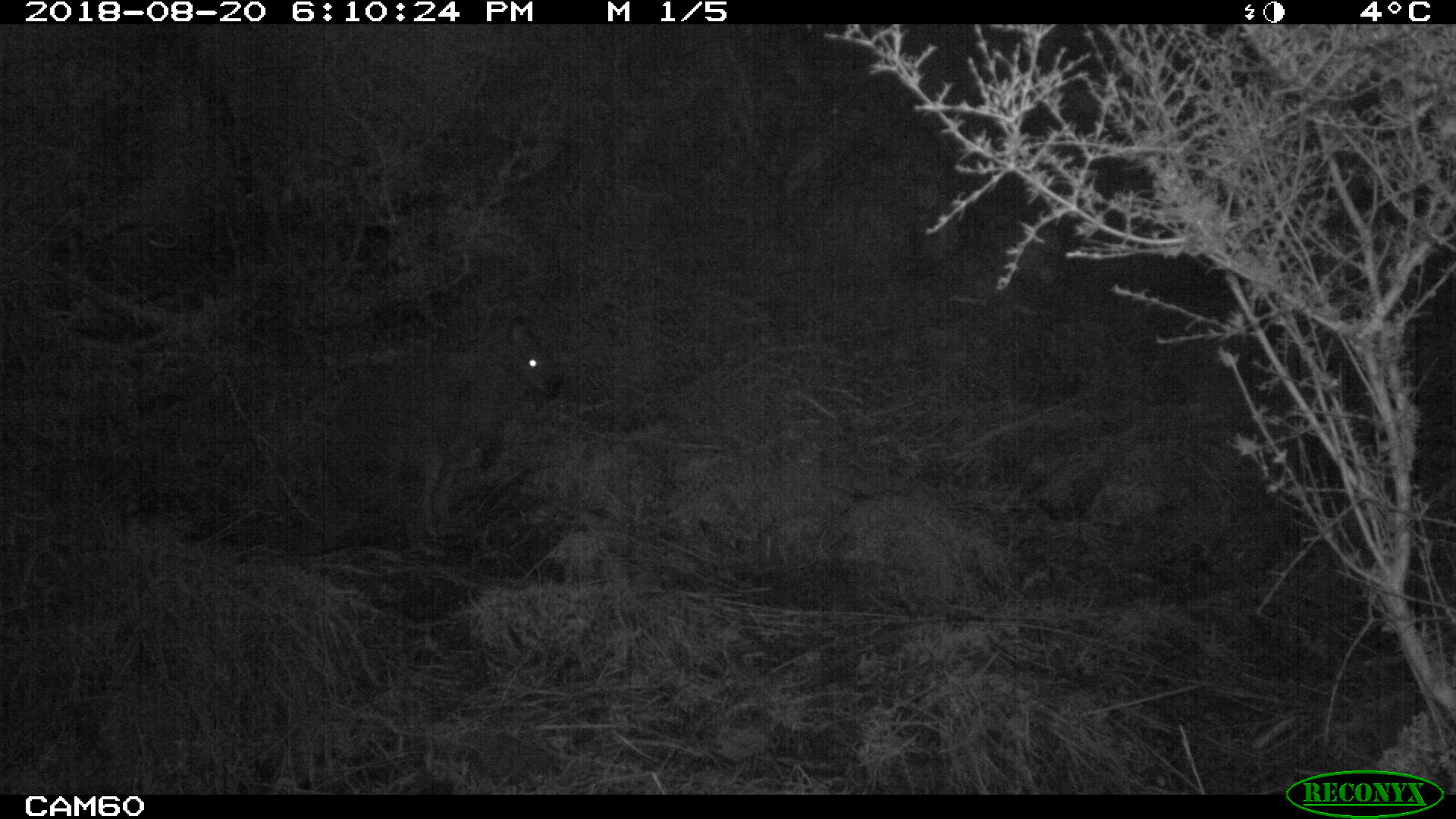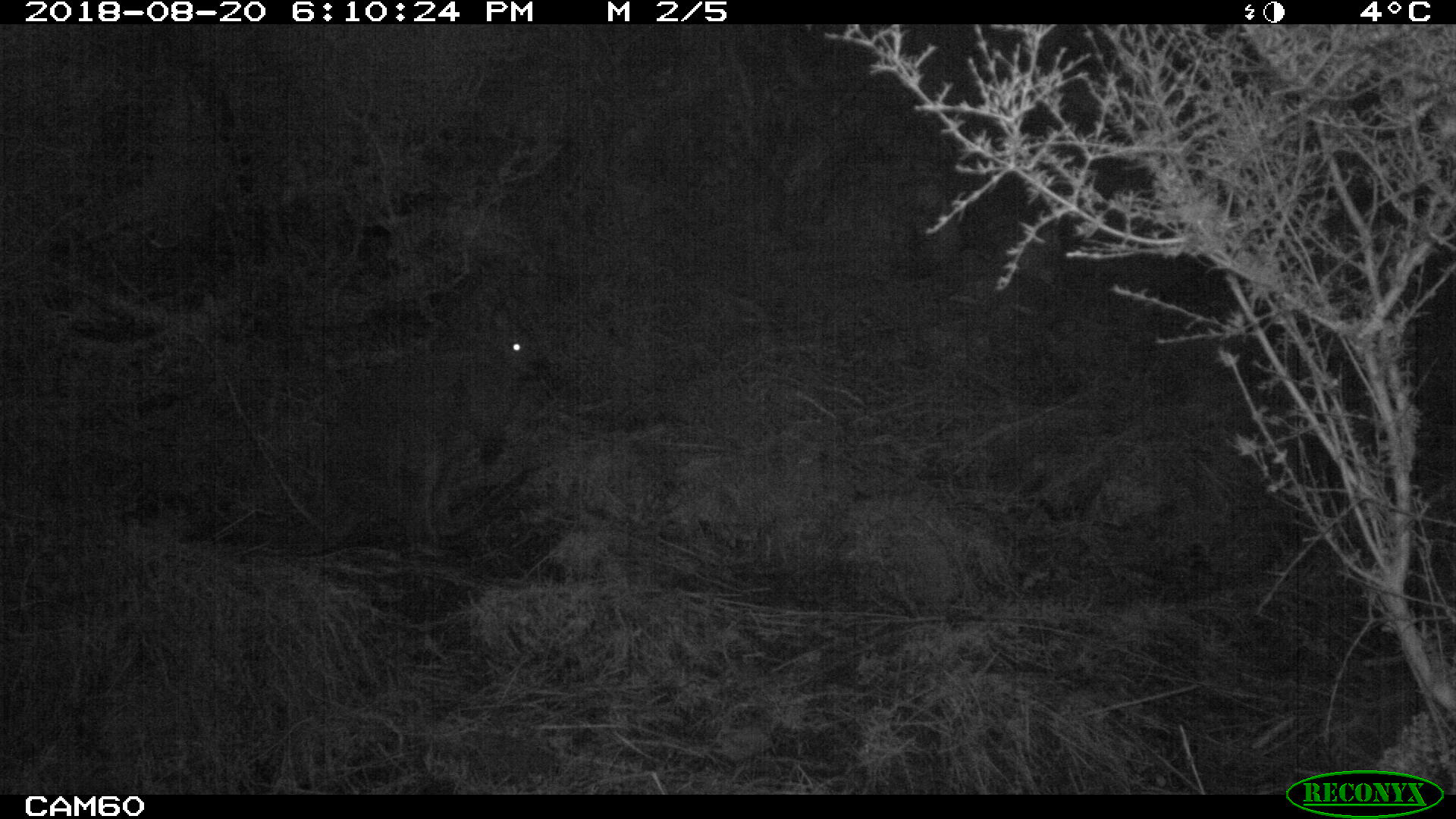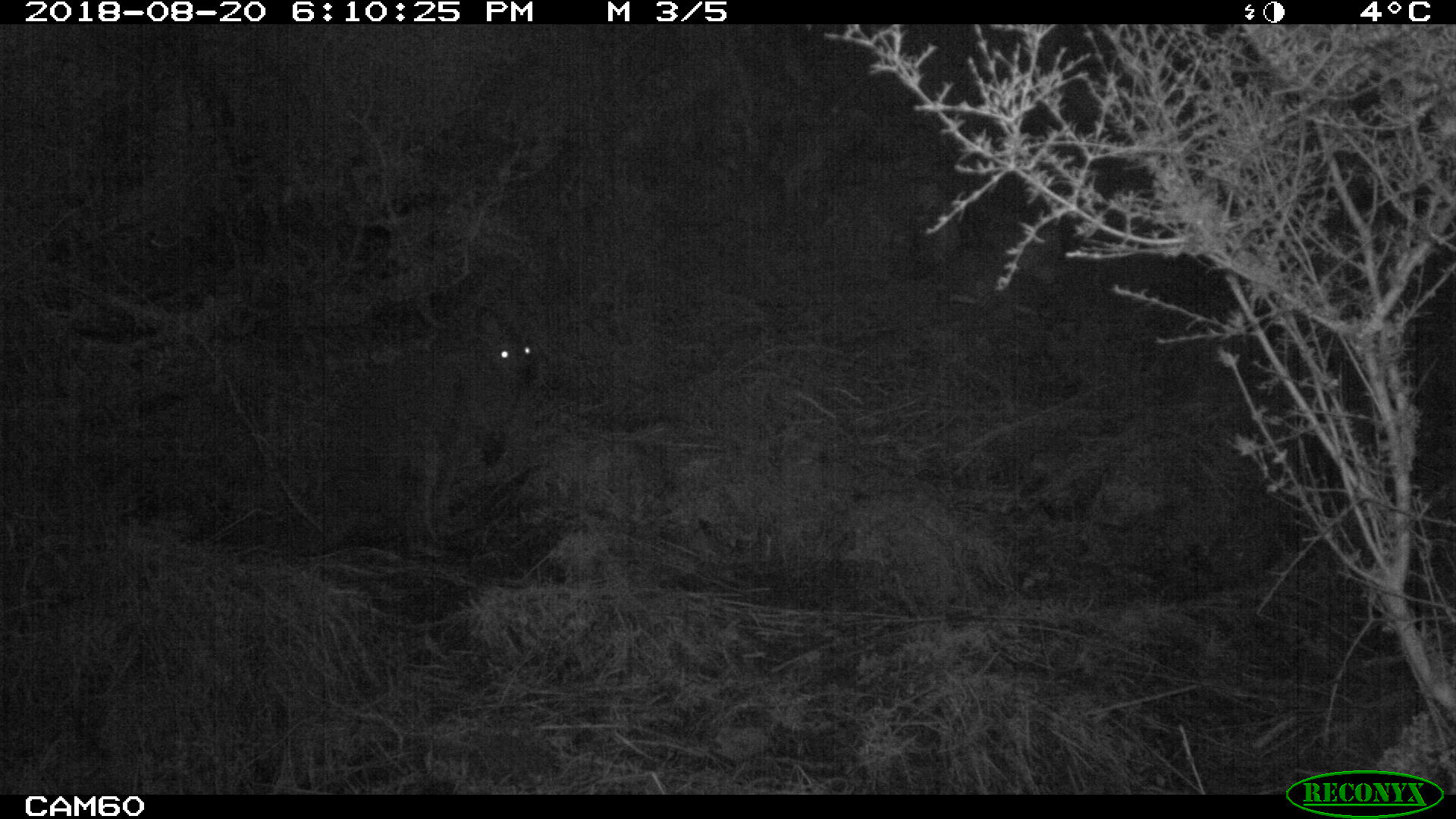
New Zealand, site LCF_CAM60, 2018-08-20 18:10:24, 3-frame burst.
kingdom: Animalia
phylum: Chordata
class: Mammalia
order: Diprotodontia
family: Macropodidae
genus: Notamacropus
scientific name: Notamacropus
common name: wallaby